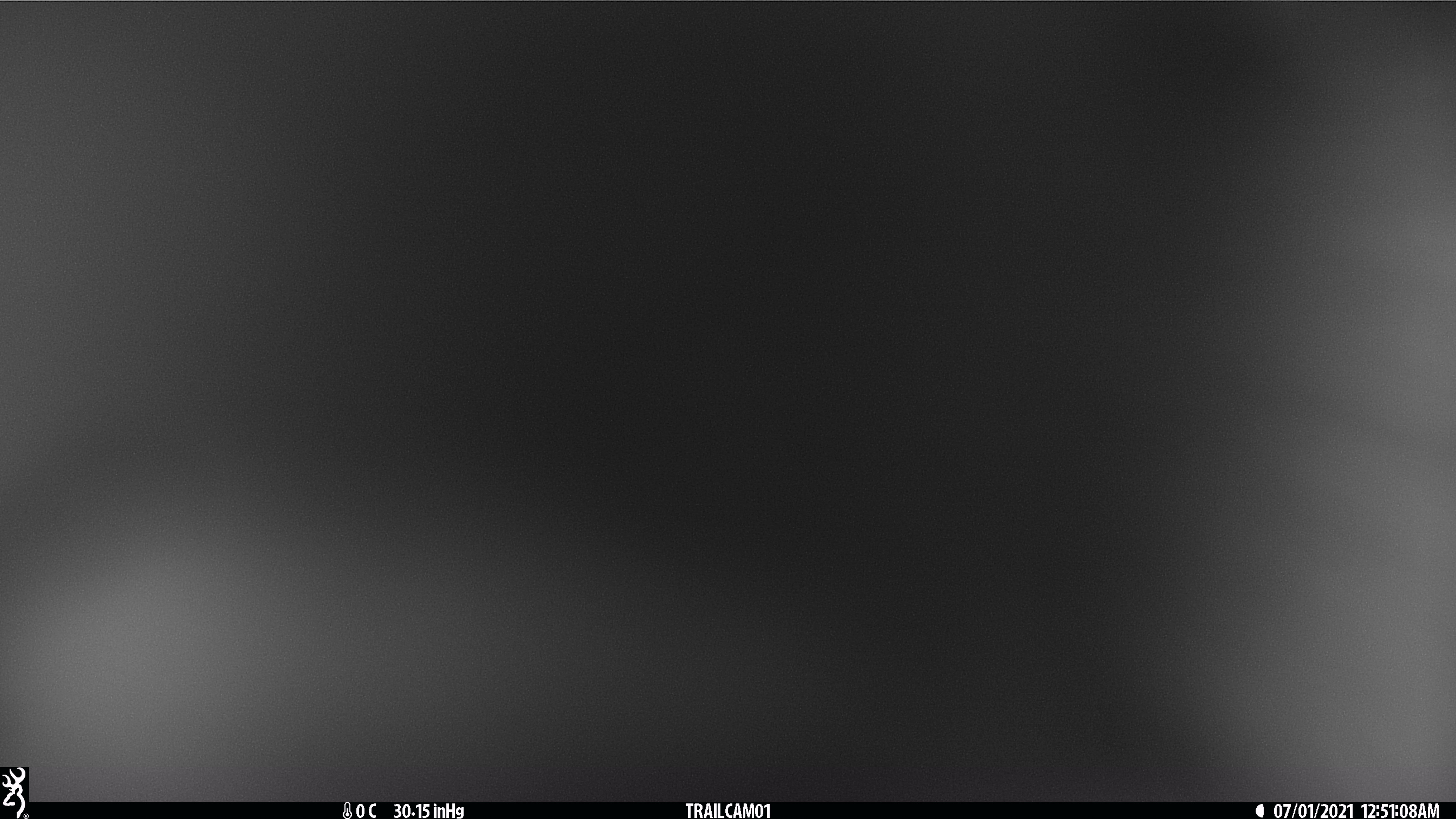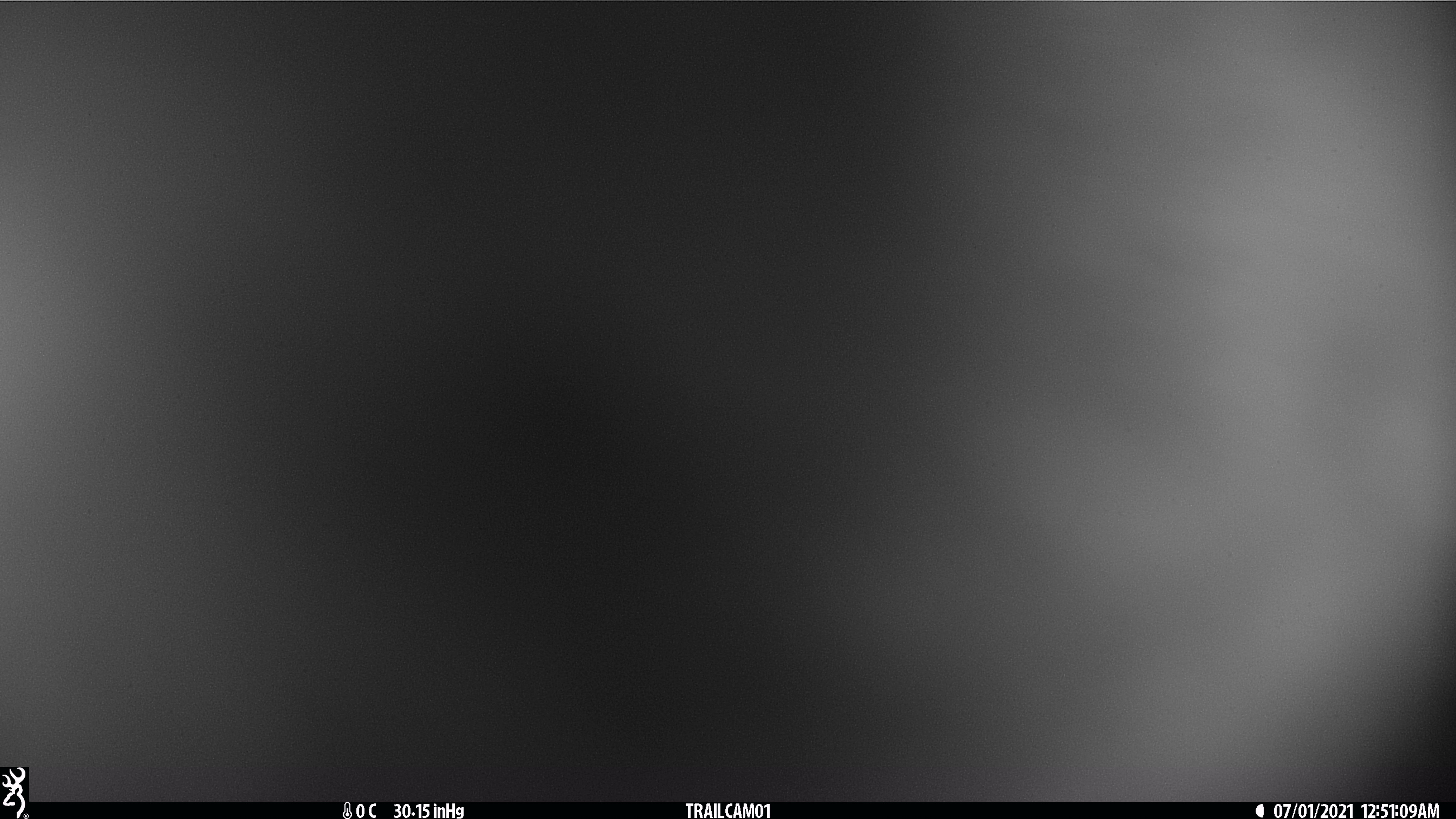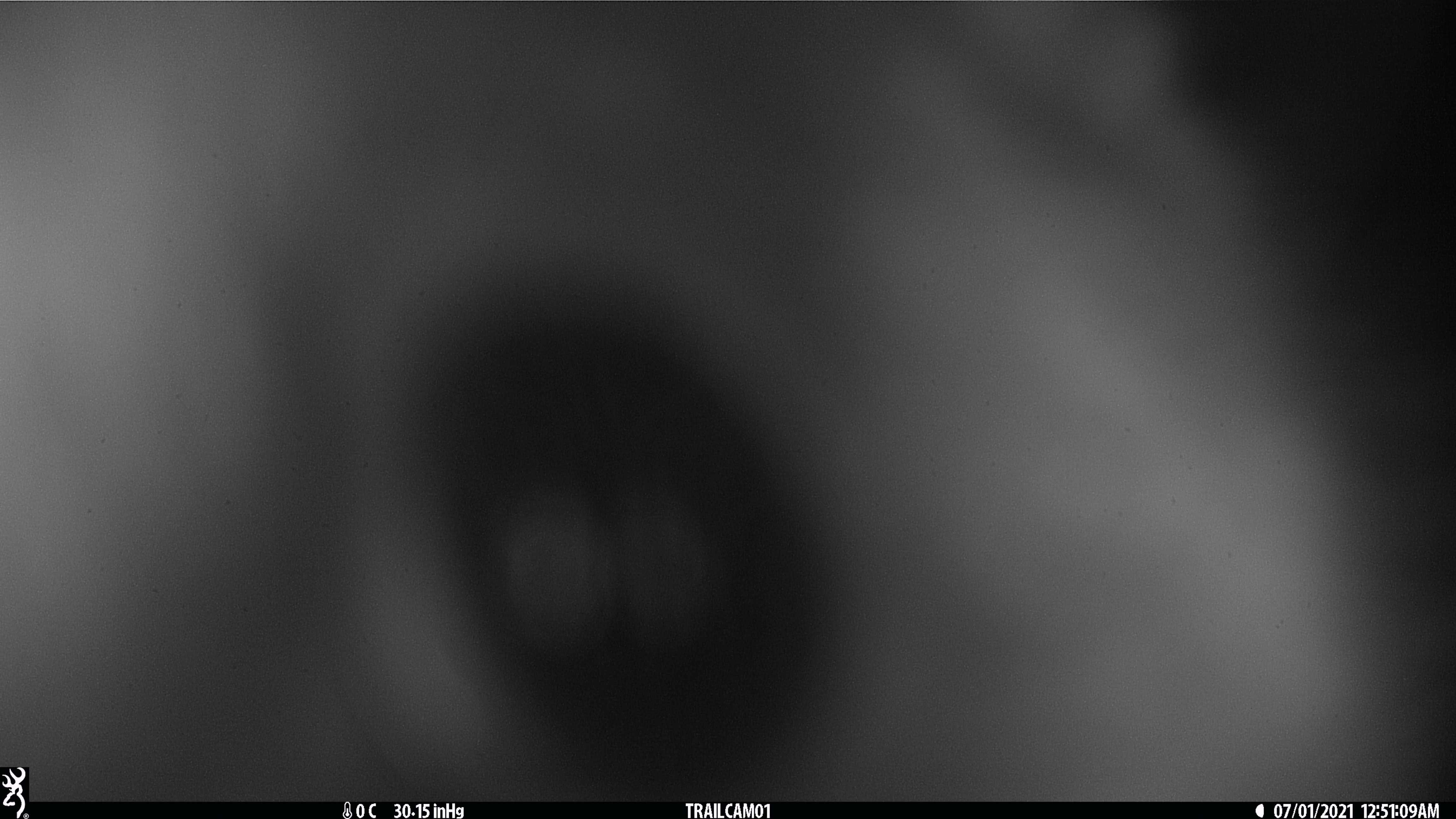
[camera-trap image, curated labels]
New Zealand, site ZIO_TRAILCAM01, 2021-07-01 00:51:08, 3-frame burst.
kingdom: Animalia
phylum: Chordata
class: Mammalia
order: Diprotodontia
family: Phalangeridae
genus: Trichosurus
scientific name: Trichosurus vulpecula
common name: common brushtail possum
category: possum